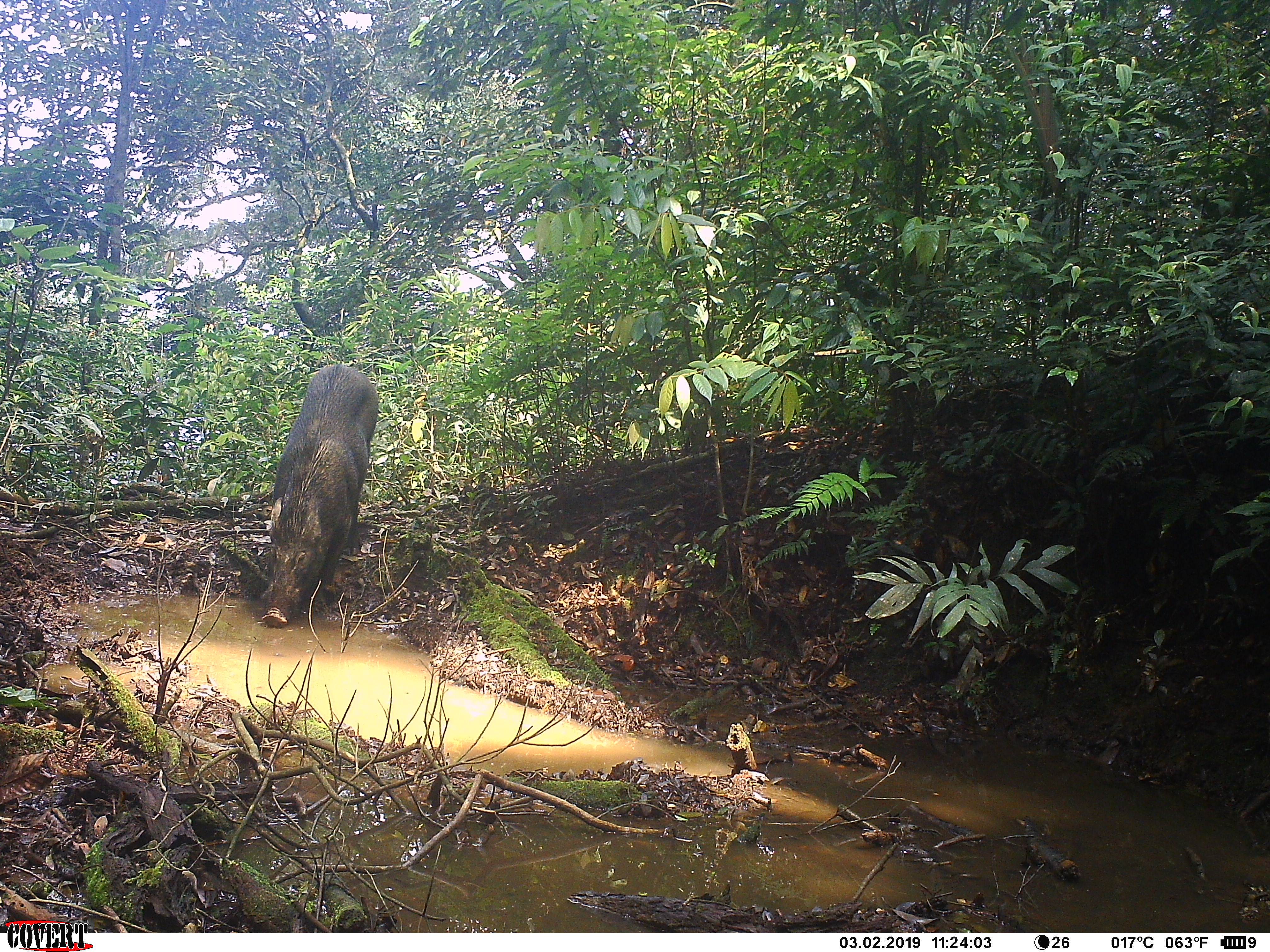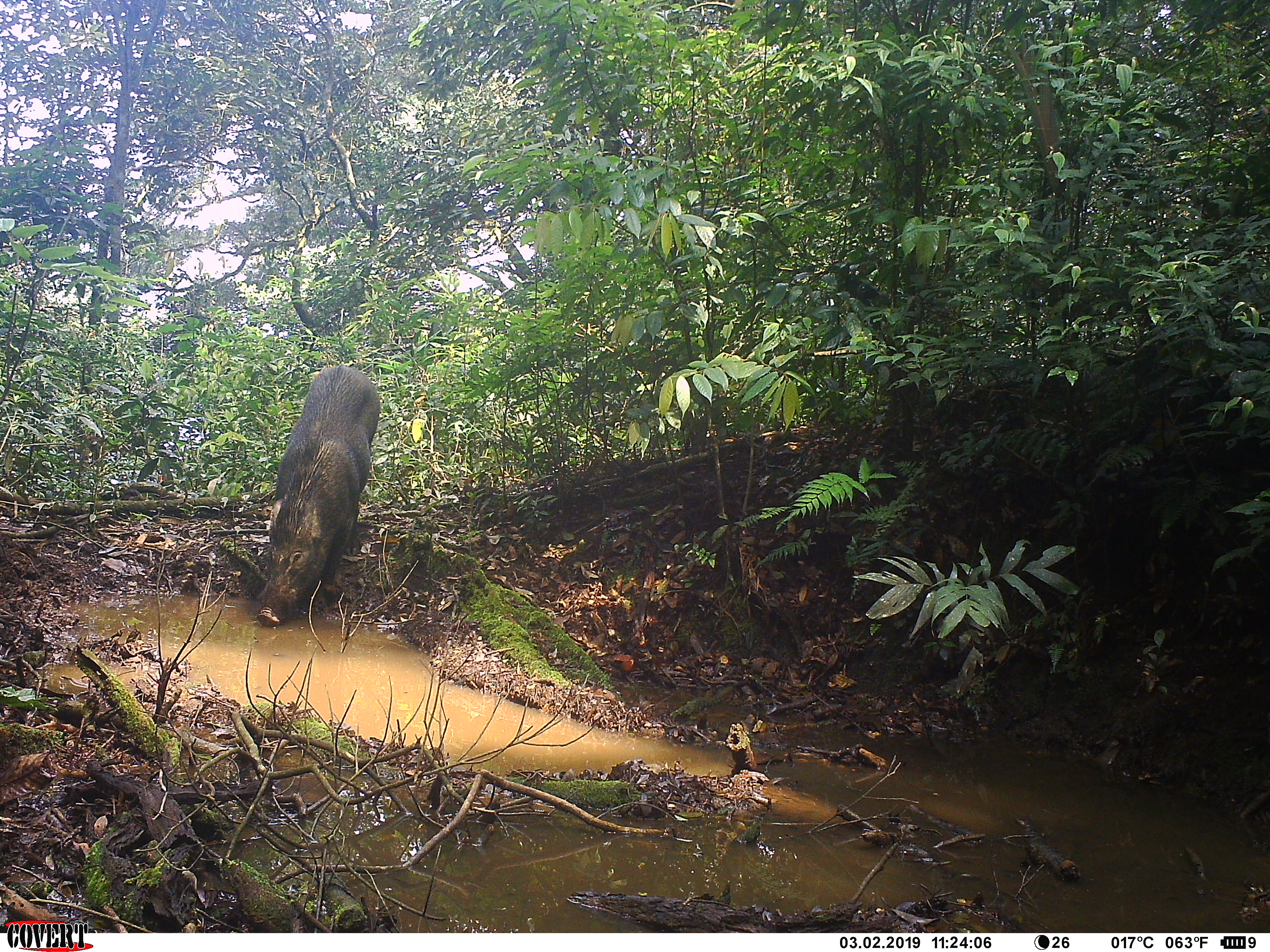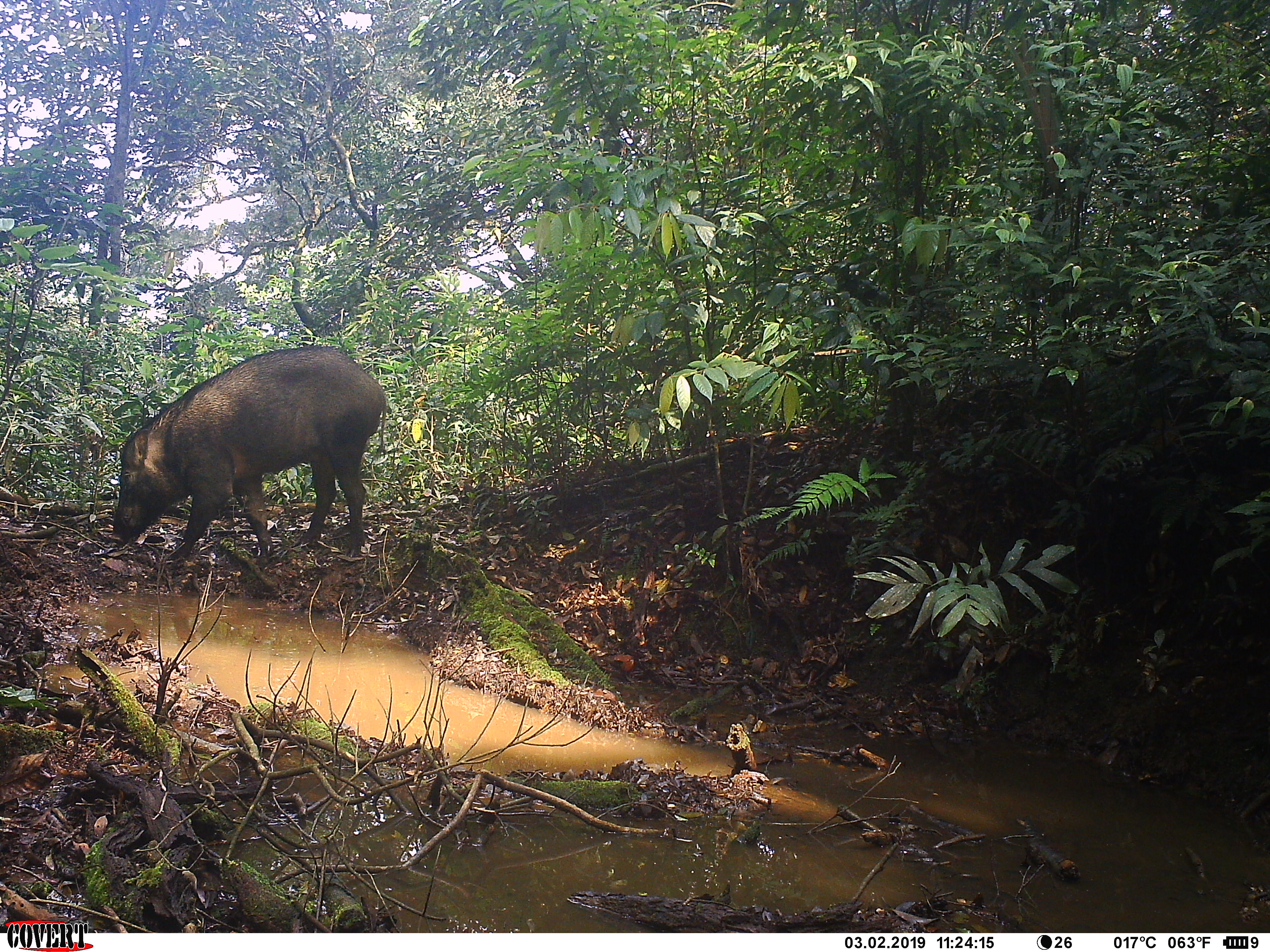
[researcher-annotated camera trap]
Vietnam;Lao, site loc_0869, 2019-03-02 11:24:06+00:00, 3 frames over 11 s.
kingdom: Animalia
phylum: Chordata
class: Mammalia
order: Artiodactyla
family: Suidae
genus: Sus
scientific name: Sus scrofa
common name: eurasian wild pig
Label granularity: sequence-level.